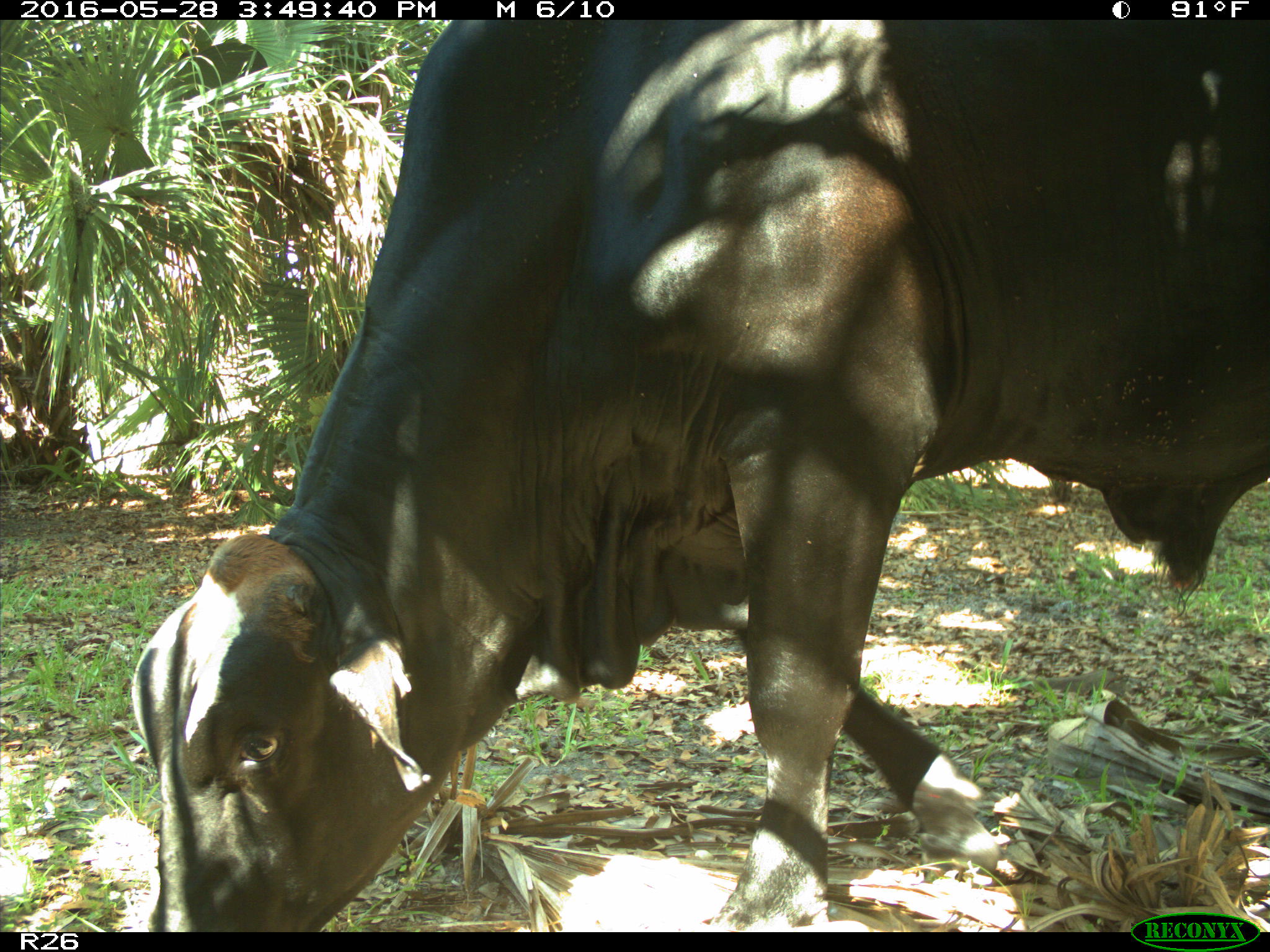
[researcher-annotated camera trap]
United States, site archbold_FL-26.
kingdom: Animalia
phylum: Chordata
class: Mammalia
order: Artiodactyla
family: Bovidae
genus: Bos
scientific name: Bos taurus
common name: domestic cow